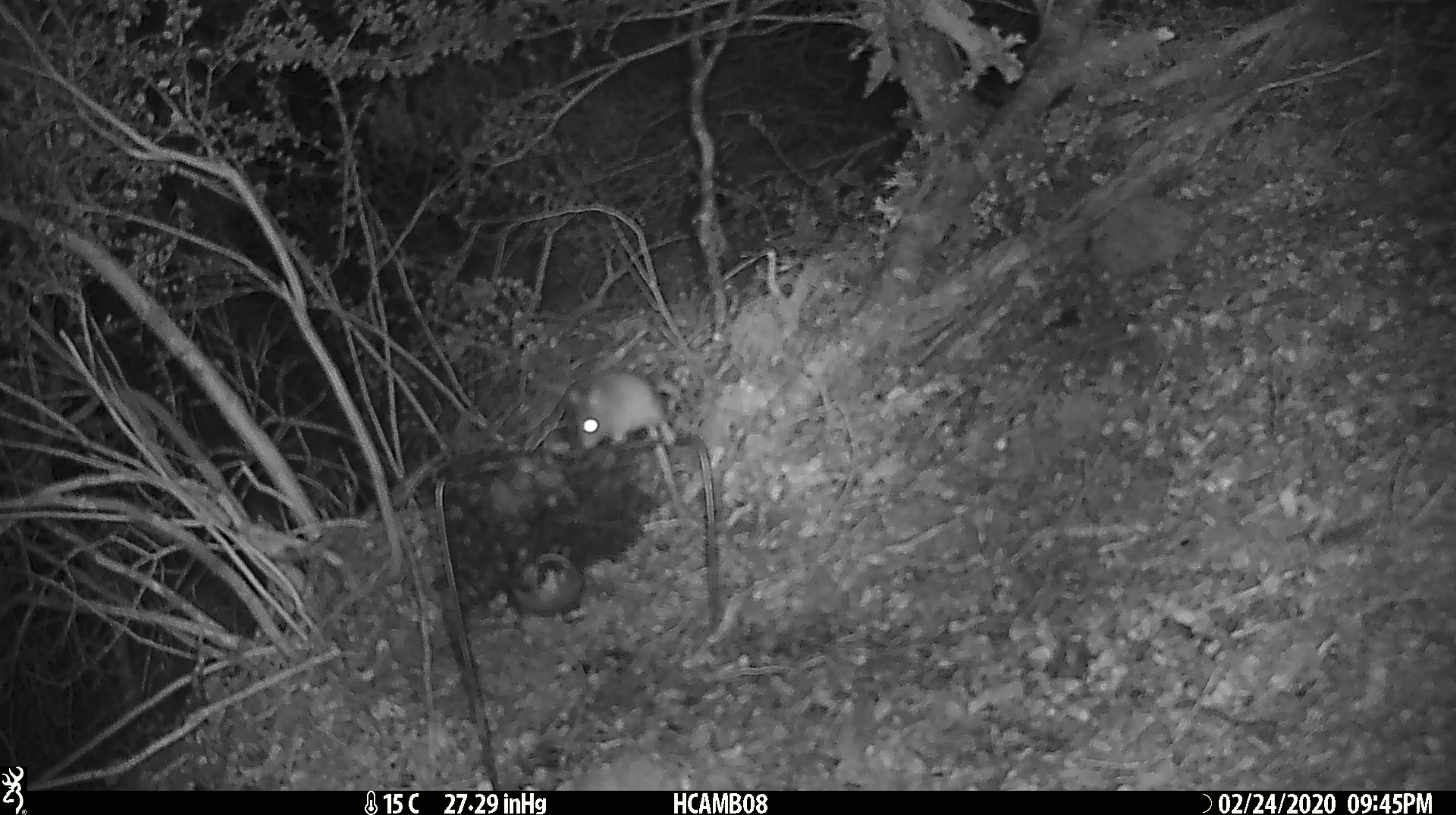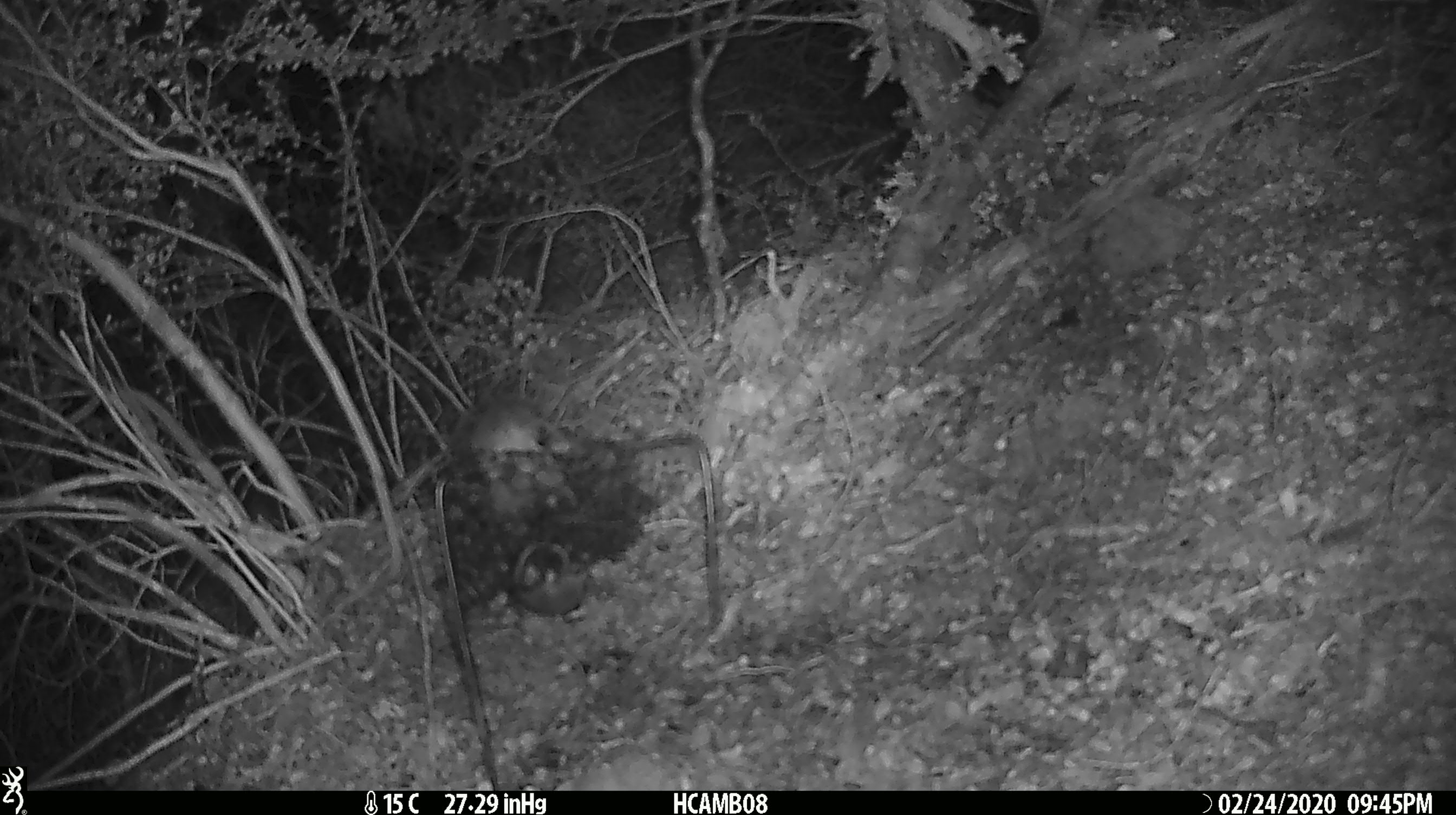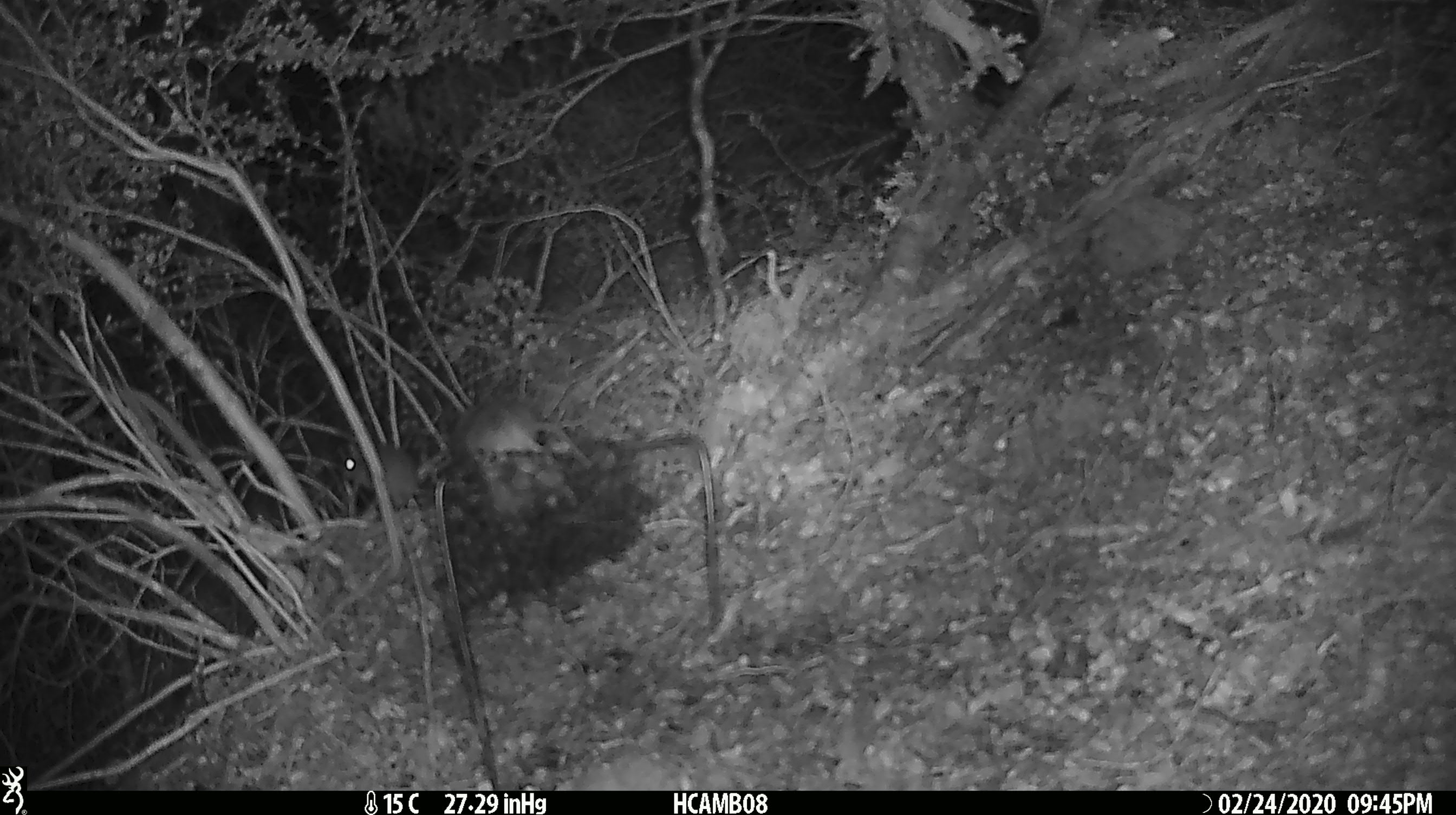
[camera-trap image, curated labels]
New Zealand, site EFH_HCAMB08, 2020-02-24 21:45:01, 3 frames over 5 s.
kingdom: Animalia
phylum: Chordata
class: Mammalia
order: Rodentia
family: Muridae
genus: Mus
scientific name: Mus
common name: mouse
Mouse (Mus).